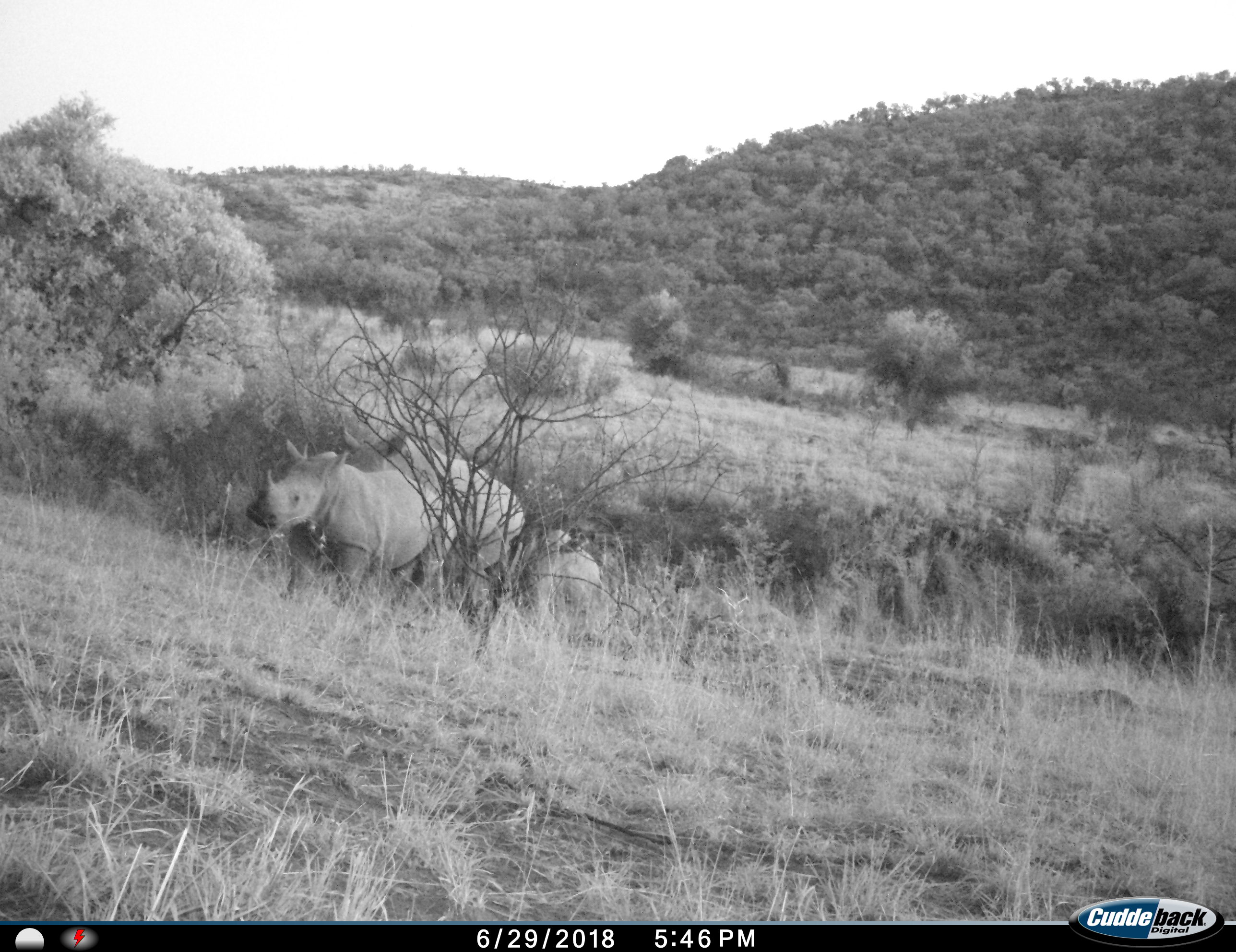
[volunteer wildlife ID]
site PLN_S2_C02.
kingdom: Animalia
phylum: Chordata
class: Mammalia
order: Perissodactyla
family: Rhinocerotidae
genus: Ceratotherium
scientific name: Ceratotherium simum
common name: white rhinoceros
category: rhinoceroswhite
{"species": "rhinoceroswhite (white rhinoceros) (Ceratotherium simum)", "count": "3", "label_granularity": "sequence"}